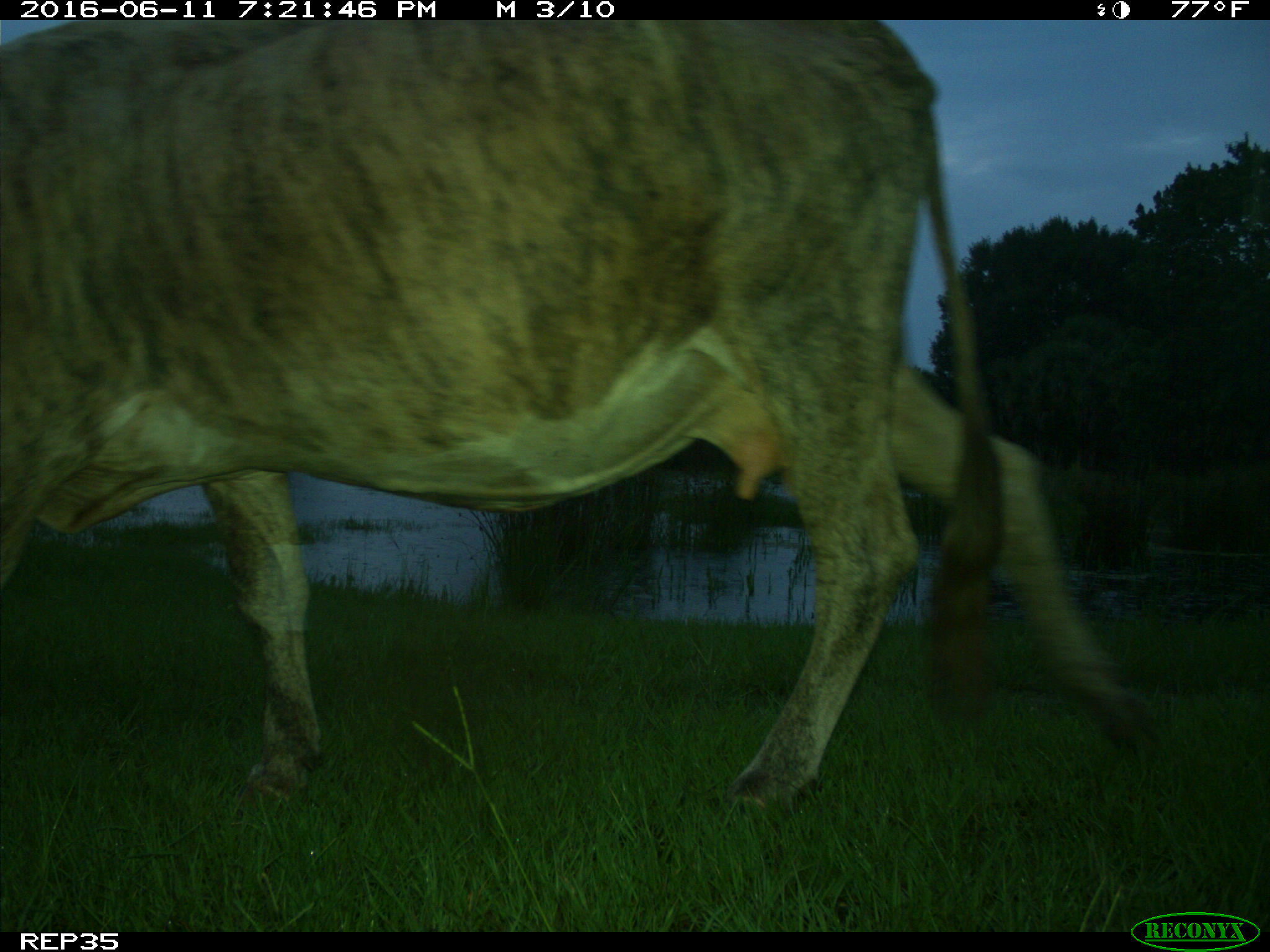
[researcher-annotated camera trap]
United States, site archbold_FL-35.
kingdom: Animalia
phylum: Chordata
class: Mammalia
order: Artiodactyla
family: Bovidae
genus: Bos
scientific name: Bos taurus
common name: domestic cow